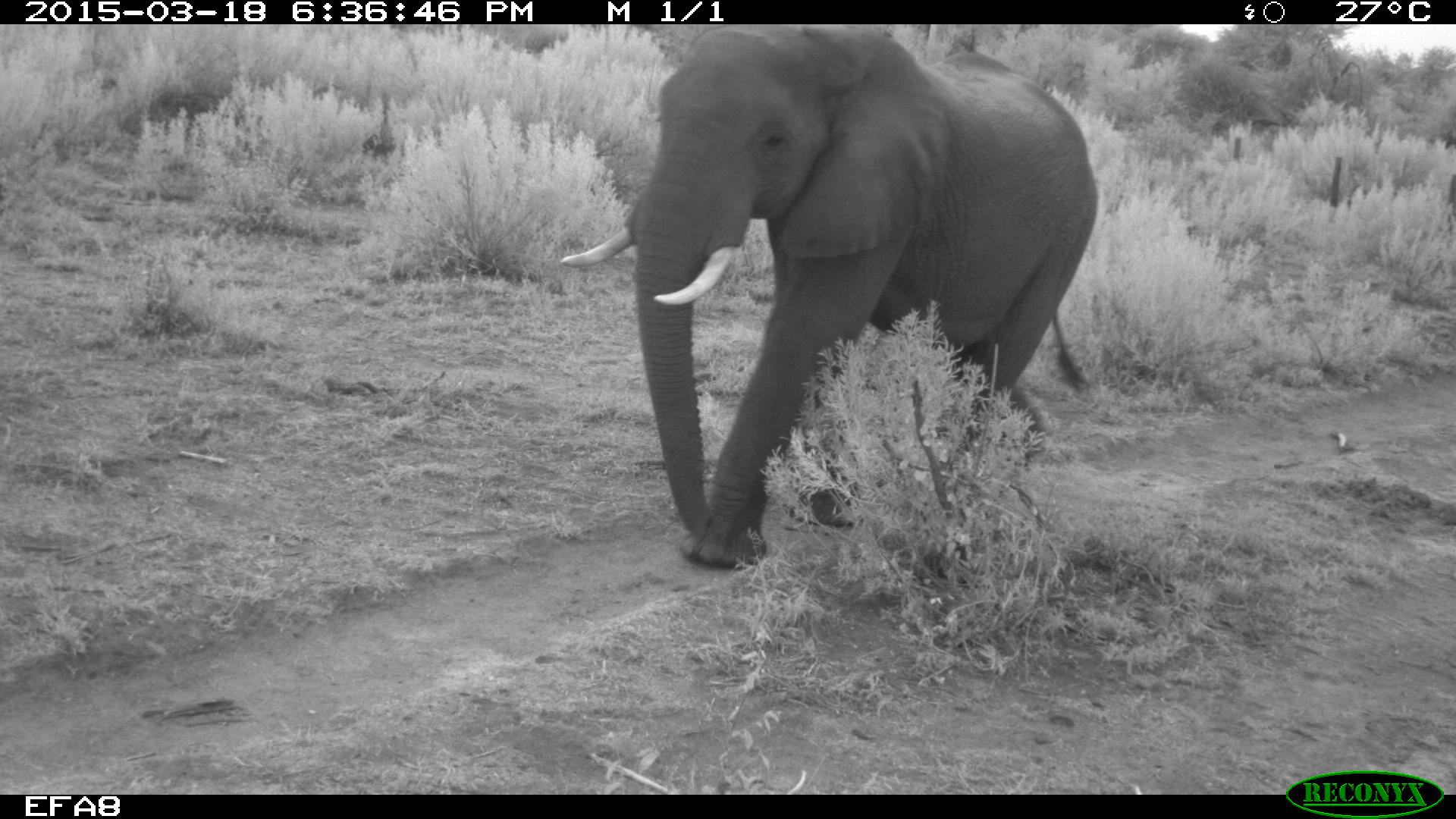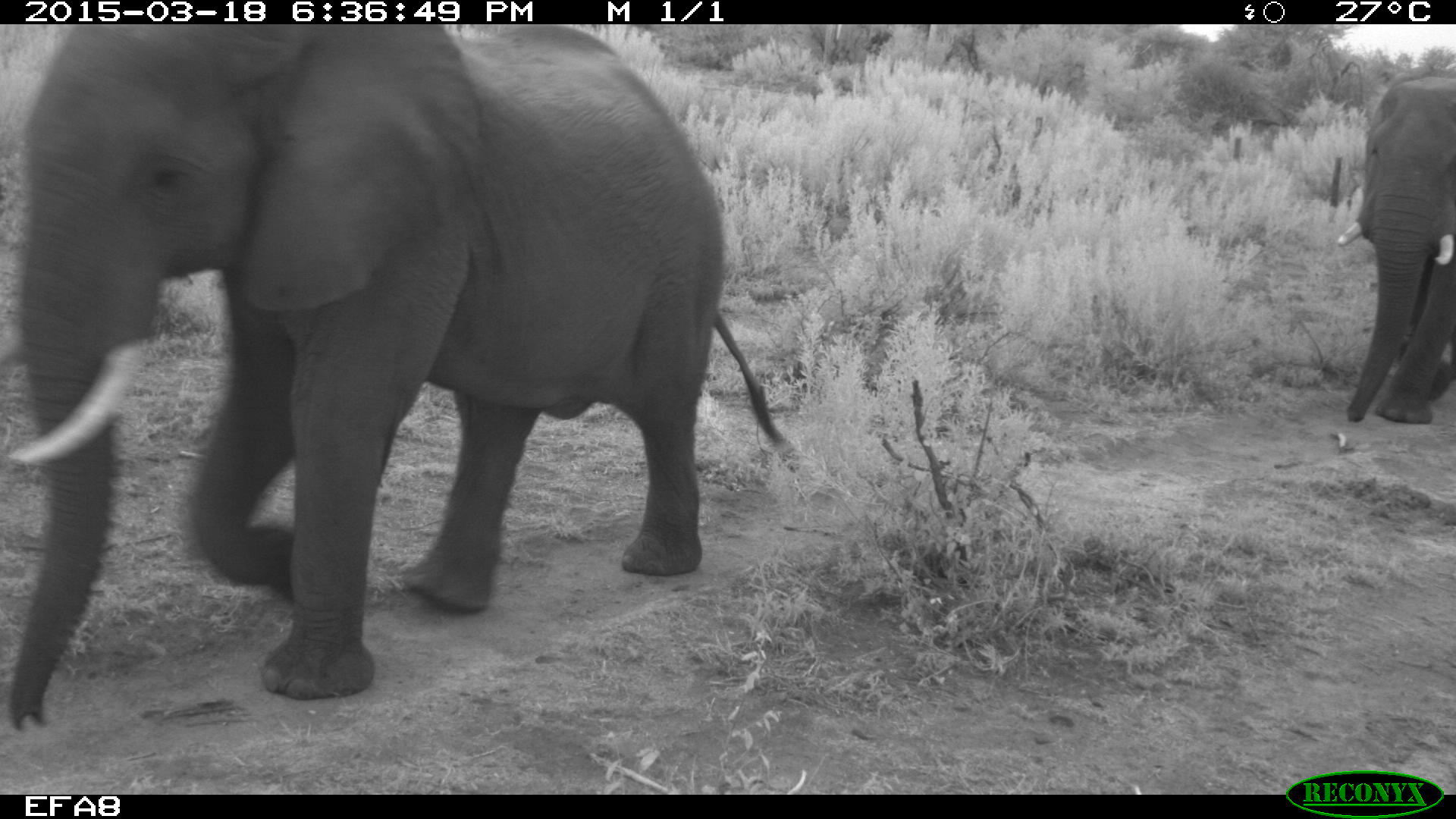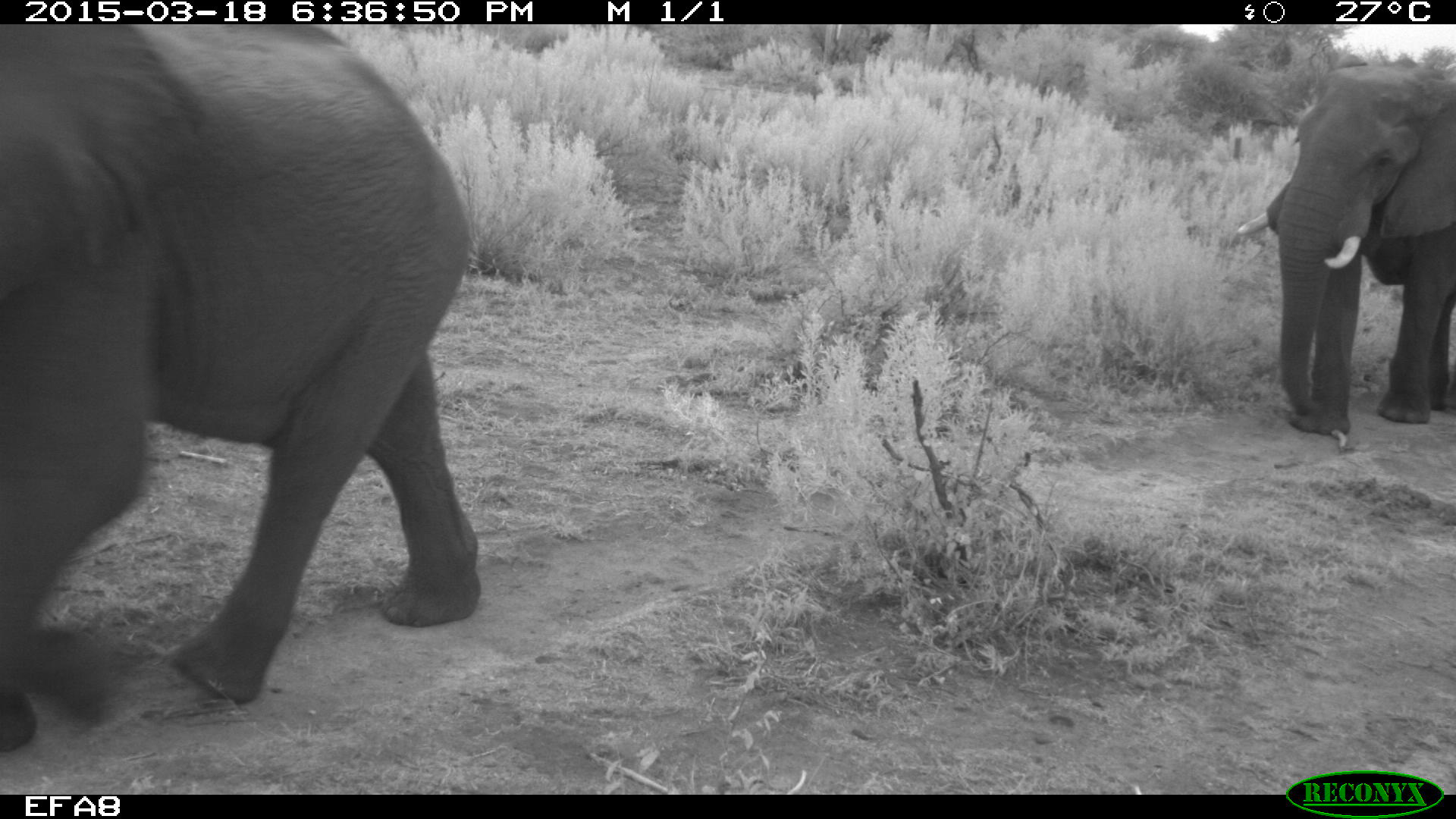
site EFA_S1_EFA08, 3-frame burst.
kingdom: Animalia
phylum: Chordata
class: Mammalia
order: Proboscidea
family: Elephantidae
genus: Loxodonta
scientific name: Loxodonta africana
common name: african bush elephant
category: elephant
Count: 2.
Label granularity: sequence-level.